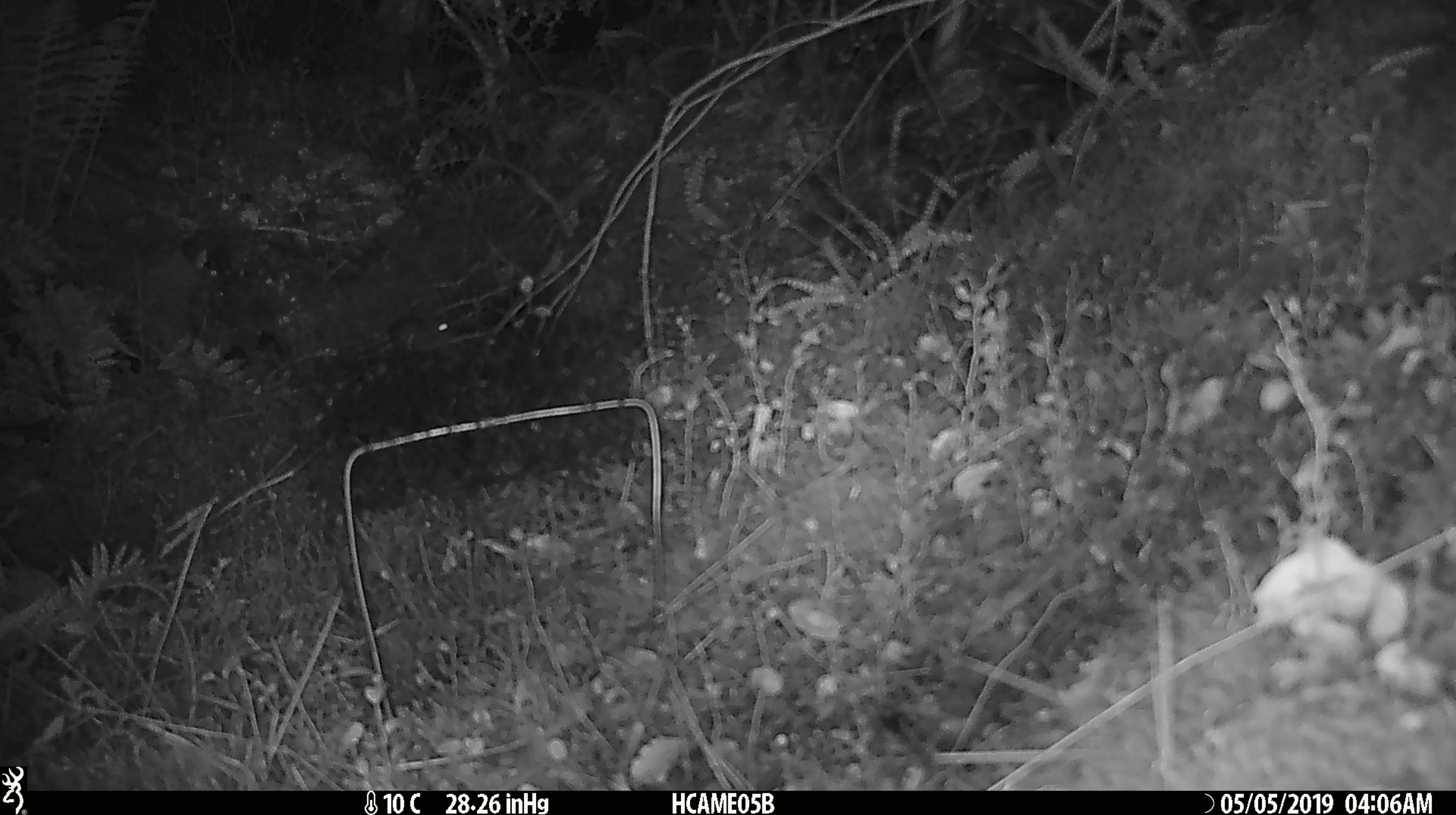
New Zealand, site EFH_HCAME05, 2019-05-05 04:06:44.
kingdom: Animalia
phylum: Chordata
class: Mammalia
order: Rodentia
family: Muridae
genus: Mus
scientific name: Mus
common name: mouse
Mouse (Mus).